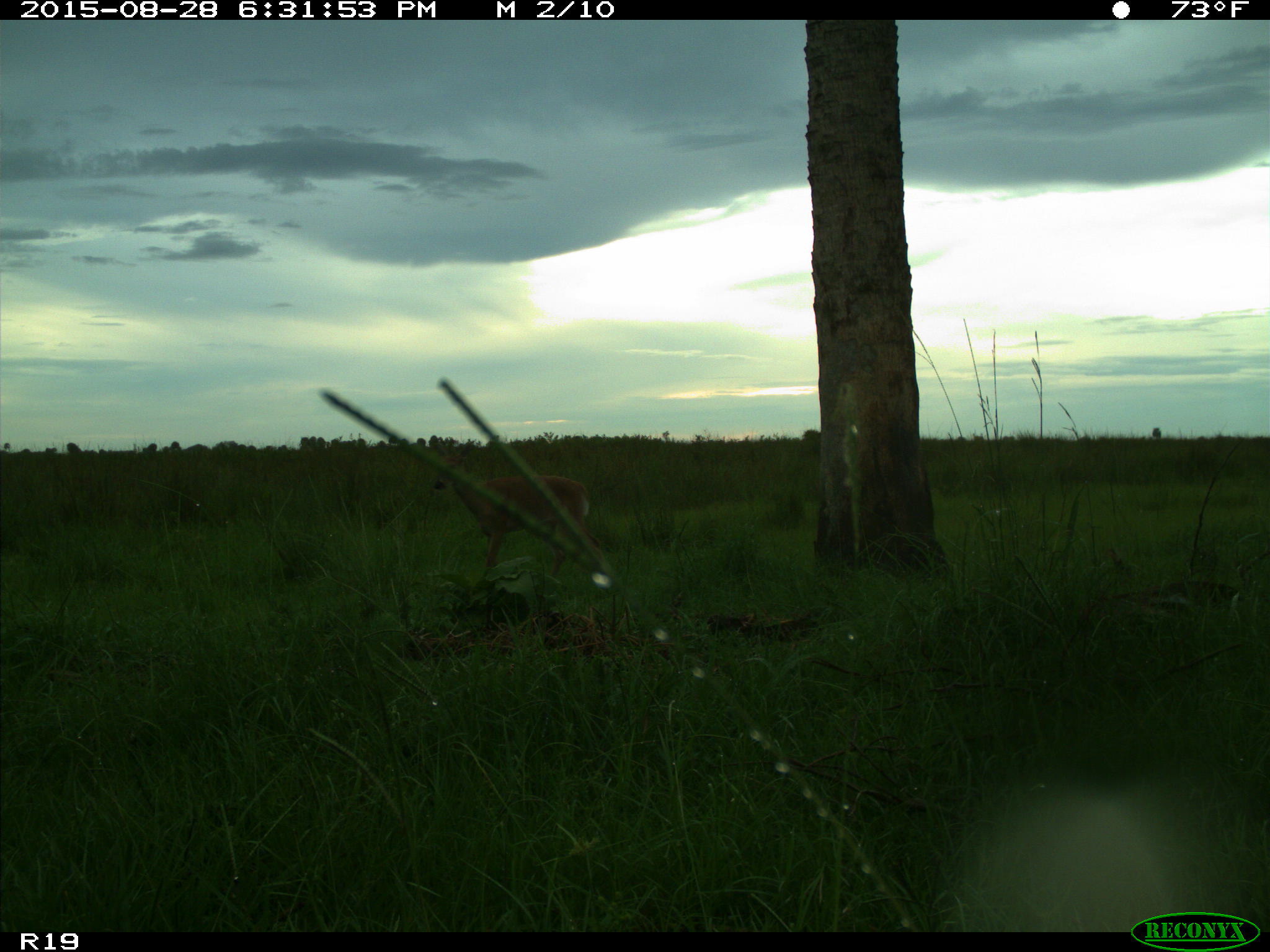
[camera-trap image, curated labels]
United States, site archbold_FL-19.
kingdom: Animalia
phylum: Chordata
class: Mammalia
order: Artiodactyla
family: Cervidae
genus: Odocoileus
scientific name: Odocoileus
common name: deer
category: unidentified deer